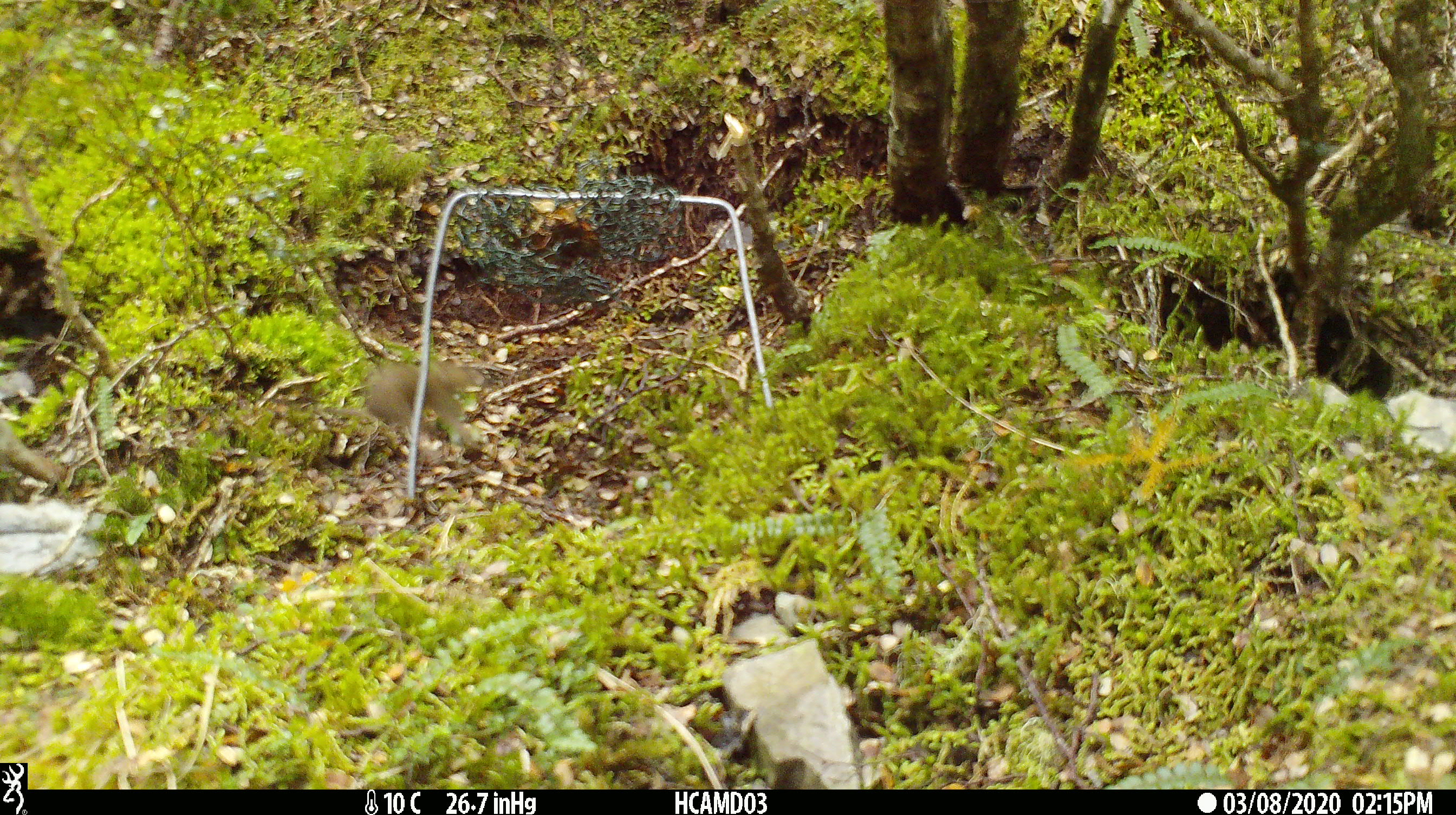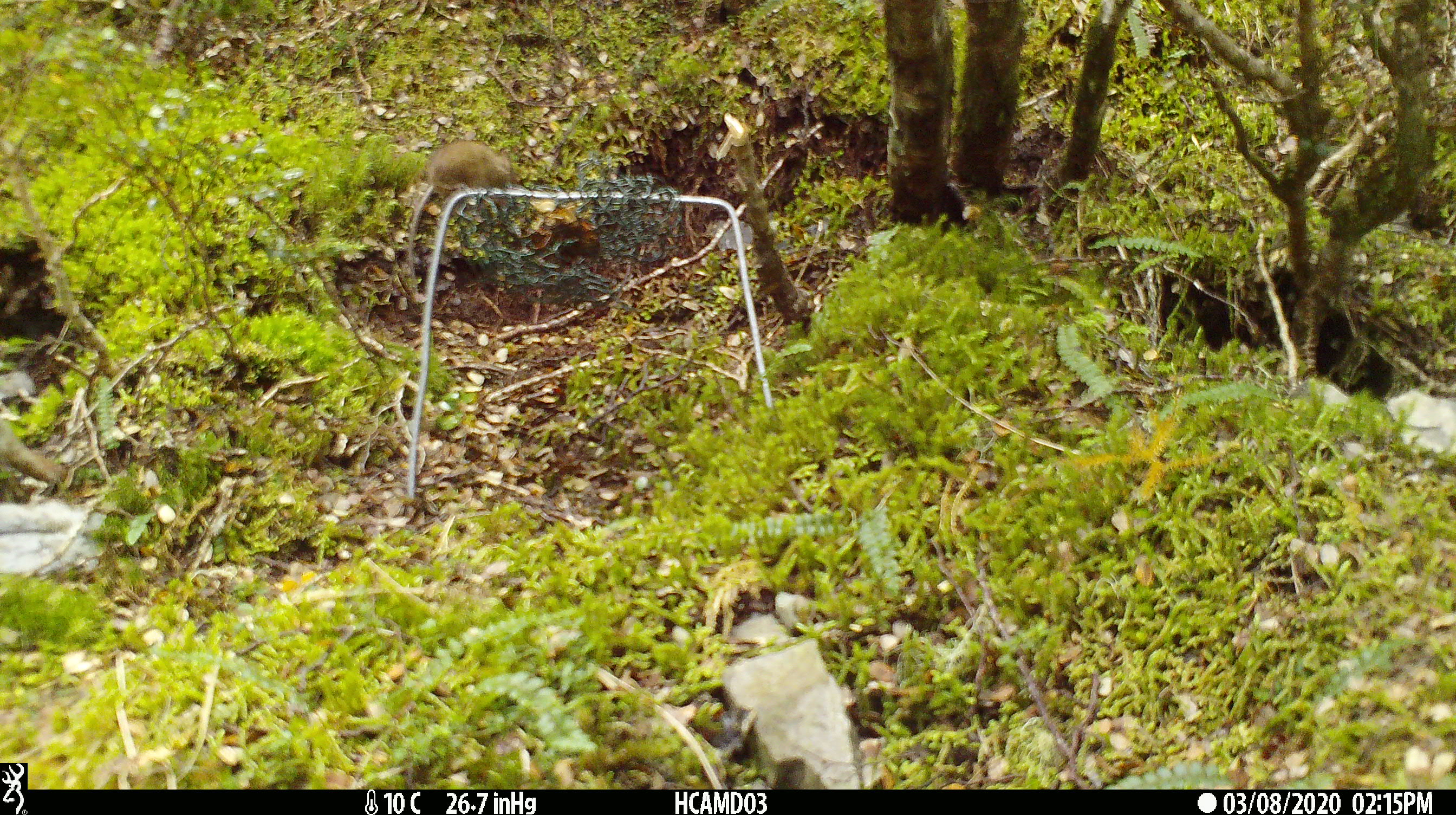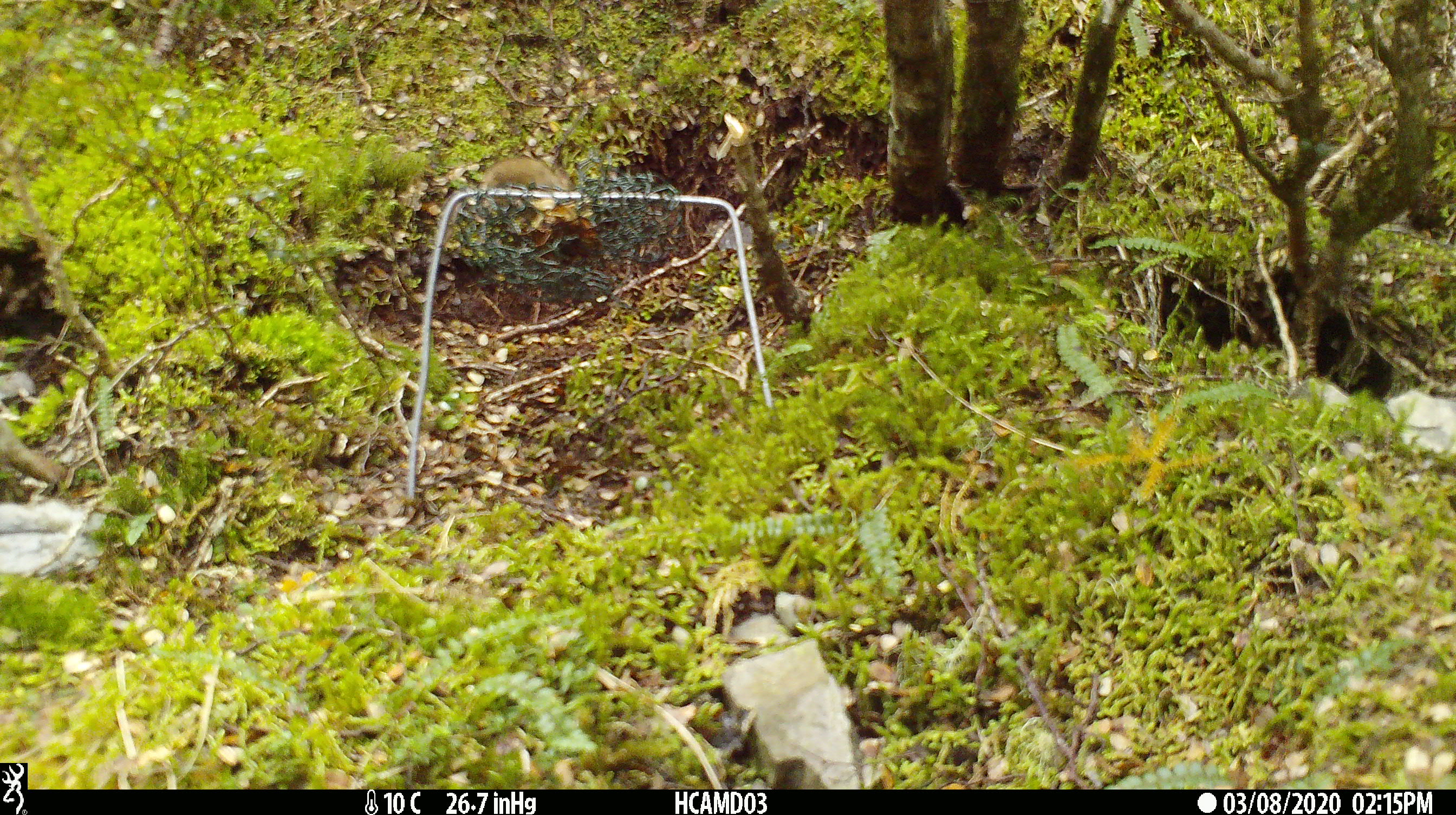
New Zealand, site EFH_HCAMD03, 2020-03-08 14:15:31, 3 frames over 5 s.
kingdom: Animalia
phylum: Chordata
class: Mammalia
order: Rodentia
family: Muridae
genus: Mus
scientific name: Mus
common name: mouse